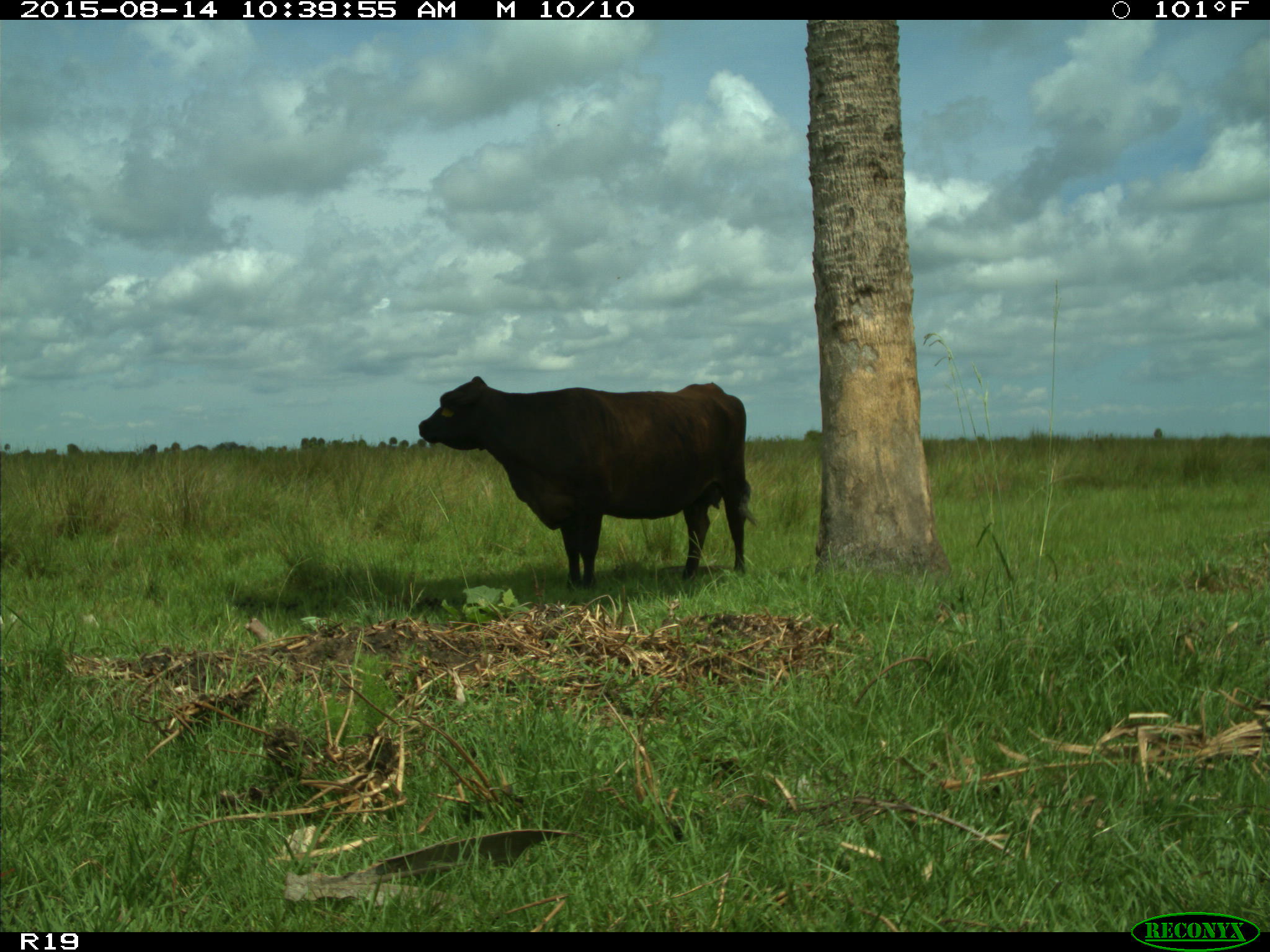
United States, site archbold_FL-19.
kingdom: Animalia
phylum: Chordata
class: Mammalia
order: Artiodactyla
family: Bovidae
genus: Bos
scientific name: Bos taurus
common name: domestic cow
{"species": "Bos taurus (domestic cow)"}